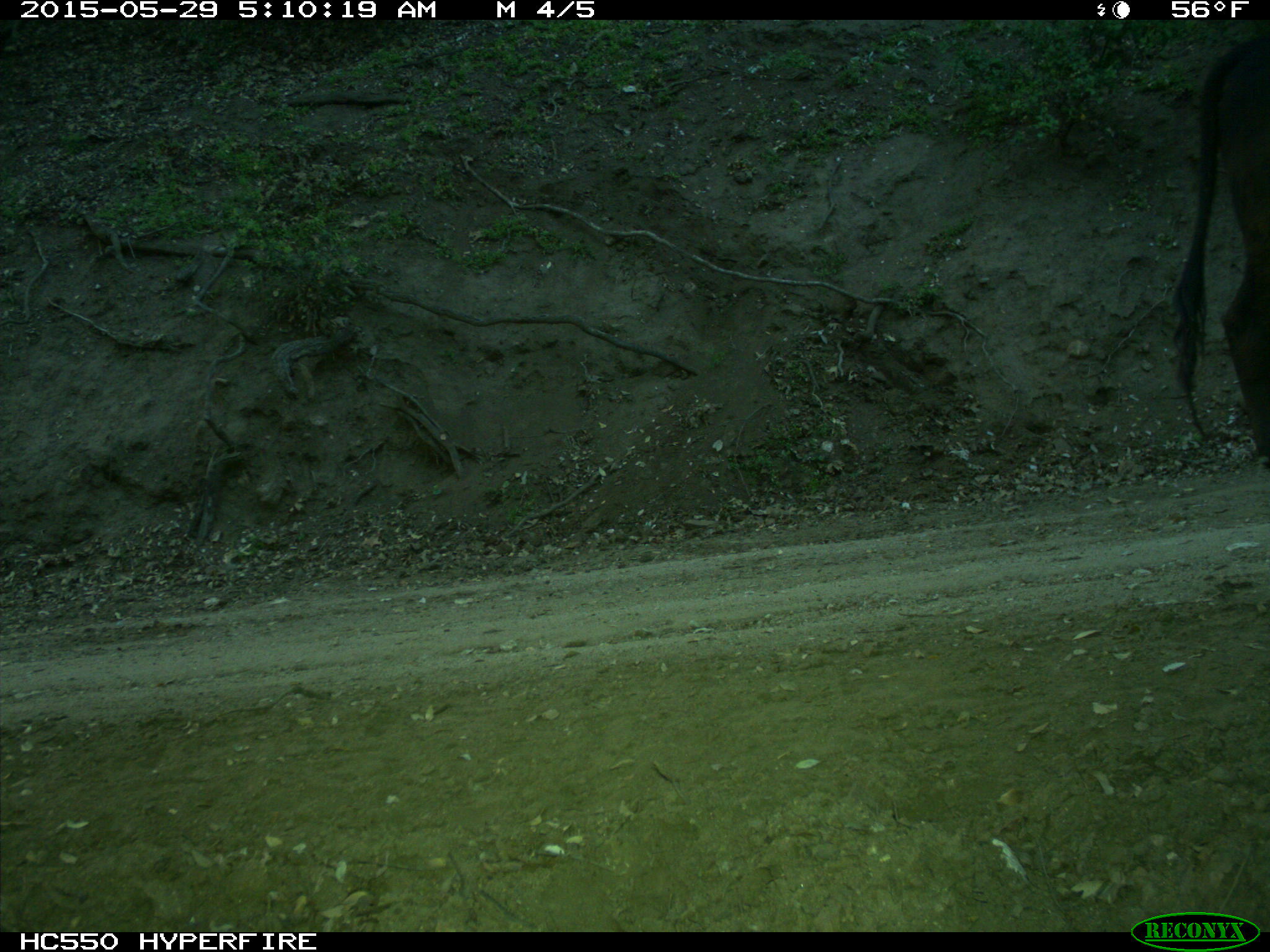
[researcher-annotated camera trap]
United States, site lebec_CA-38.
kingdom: Animalia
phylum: Chordata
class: Mammalia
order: Artiodactyla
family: Bovidae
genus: Bos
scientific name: Bos taurus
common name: domestic cow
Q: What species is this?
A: Bos taurus (domestic cow).